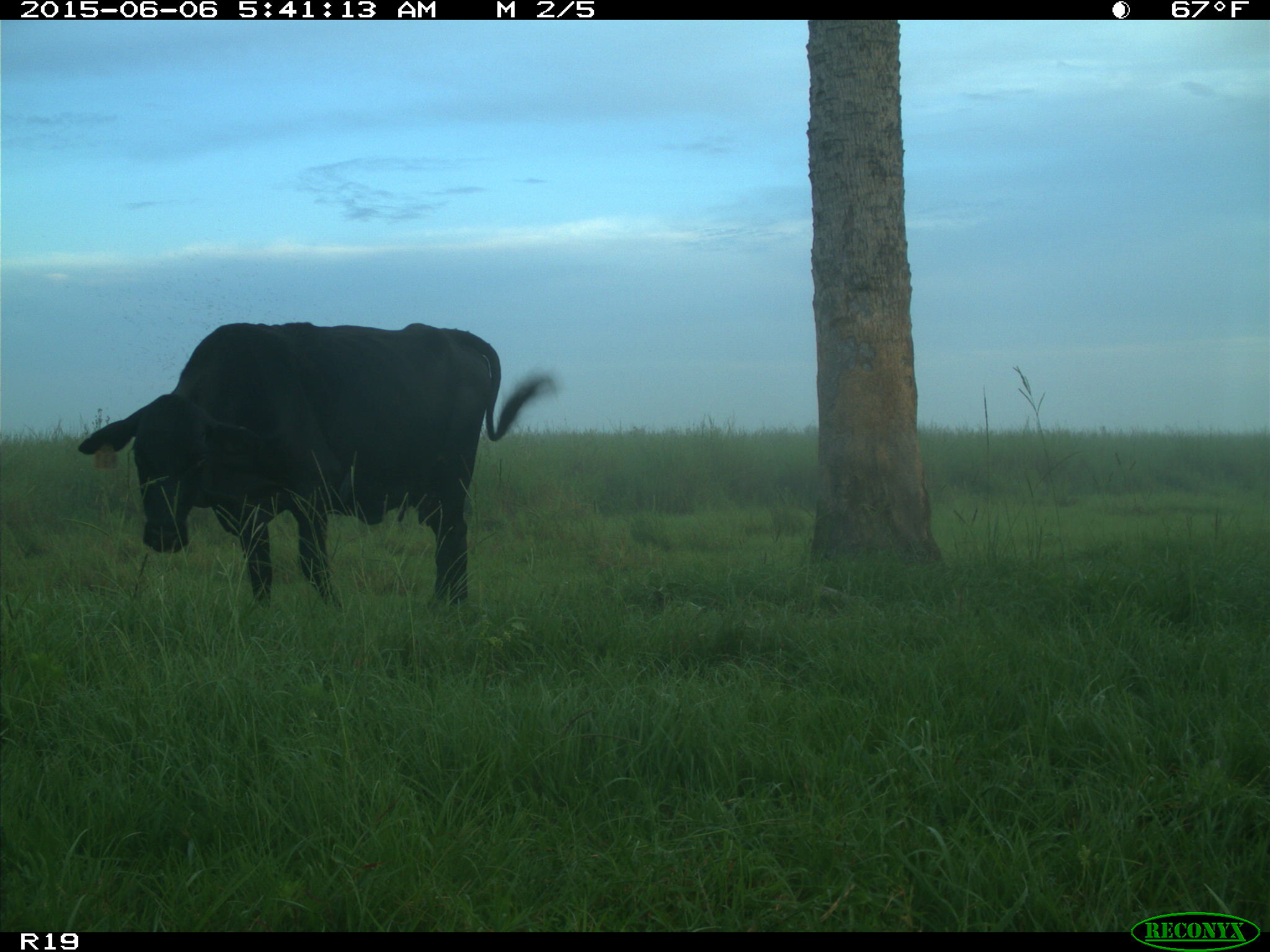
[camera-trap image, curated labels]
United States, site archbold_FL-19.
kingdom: Animalia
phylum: Chordata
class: Mammalia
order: Artiodactyla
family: Bovidae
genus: Bos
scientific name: Bos taurus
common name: domestic cow